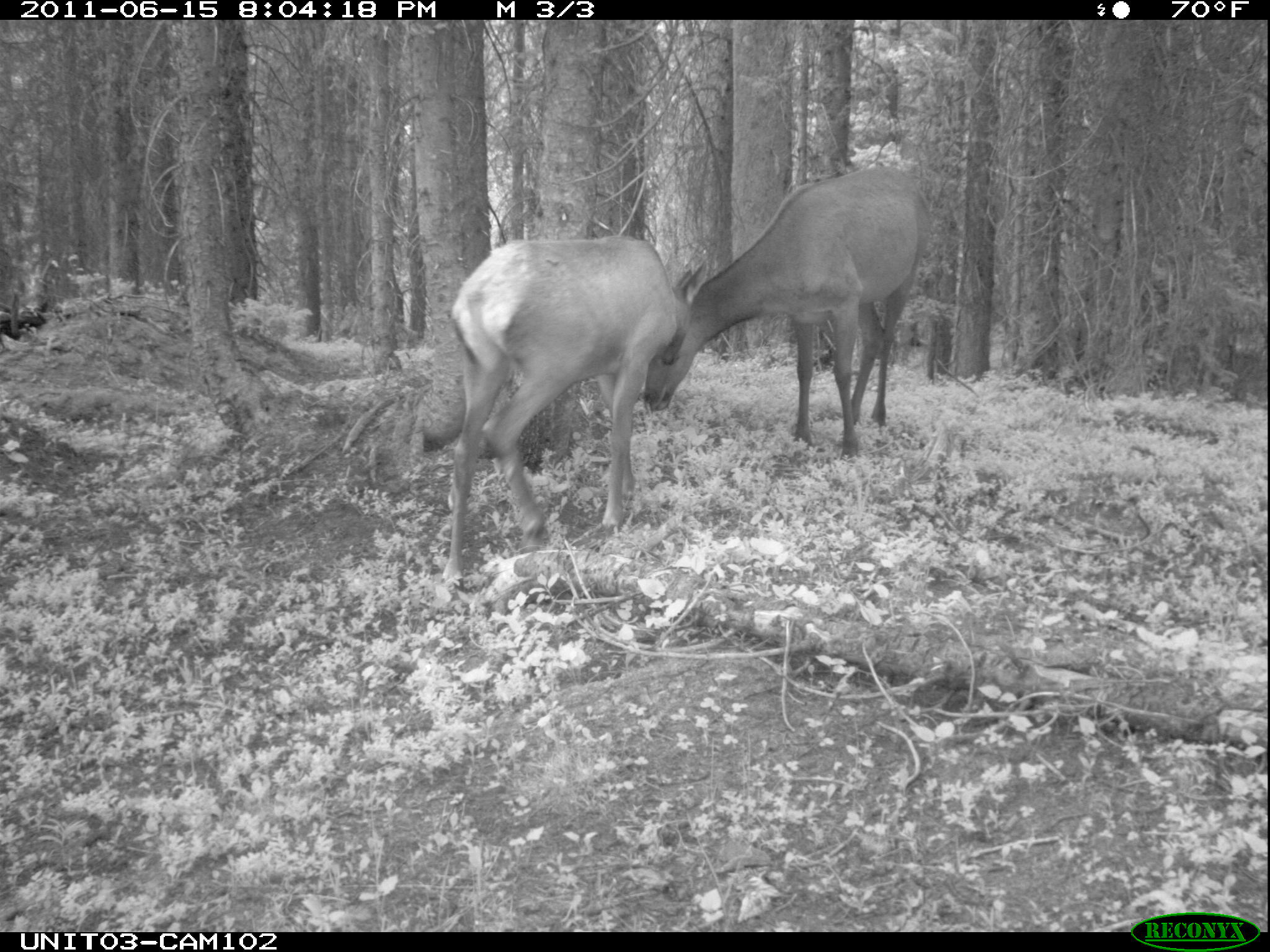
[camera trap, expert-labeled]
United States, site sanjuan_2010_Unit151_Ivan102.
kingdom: Animalia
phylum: Chordata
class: Mammalia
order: Artiodactyla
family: Cervidae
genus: Cervus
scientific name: Cervus elaphus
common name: red deer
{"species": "Cervus elaphus (red deer)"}